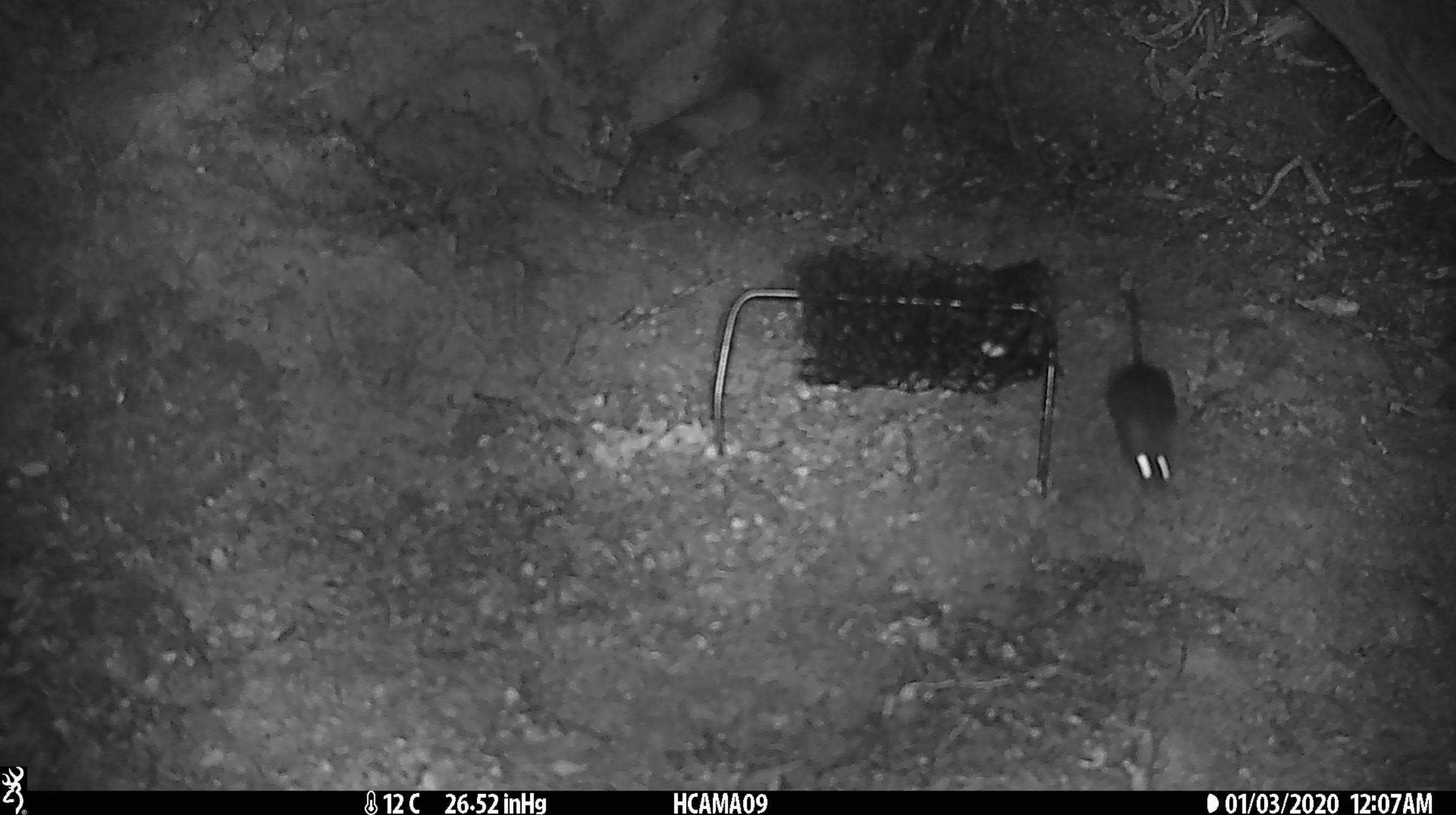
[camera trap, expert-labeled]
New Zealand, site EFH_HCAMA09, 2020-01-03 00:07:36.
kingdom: Animalia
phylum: Chordata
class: Mammalia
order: Rodentia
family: Muridae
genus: Mus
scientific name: Mus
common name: mouse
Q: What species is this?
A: Mouse (Mus).